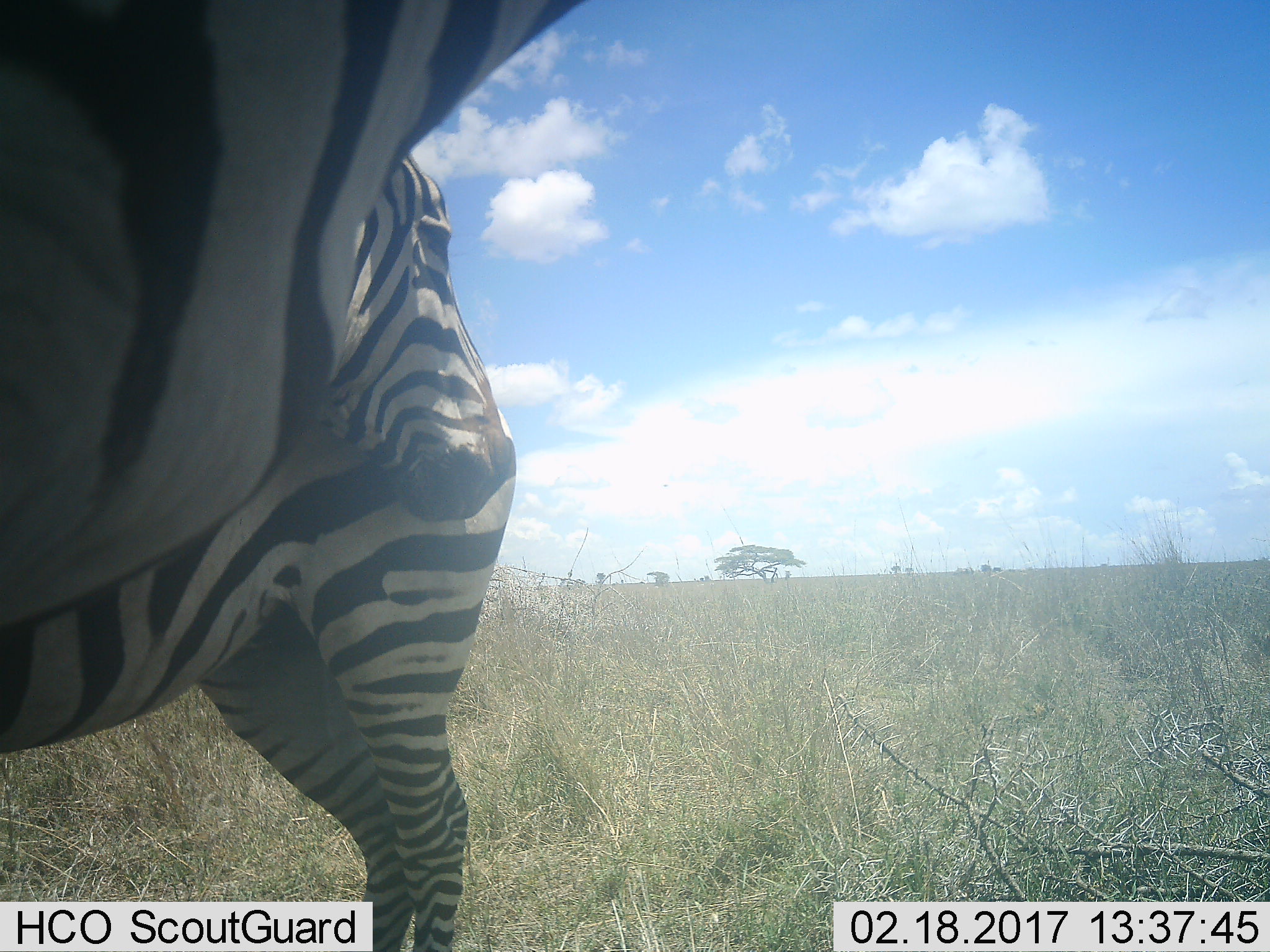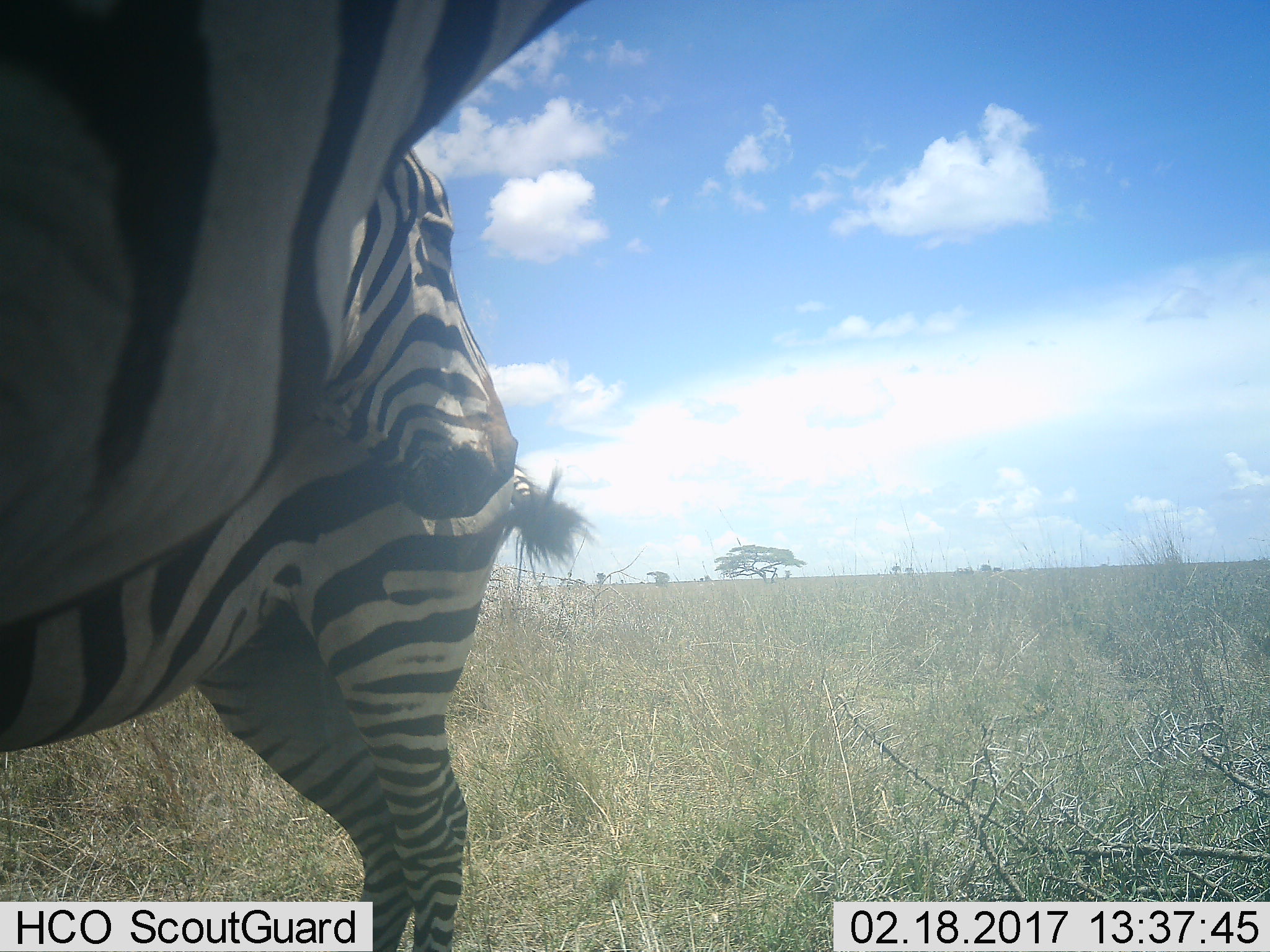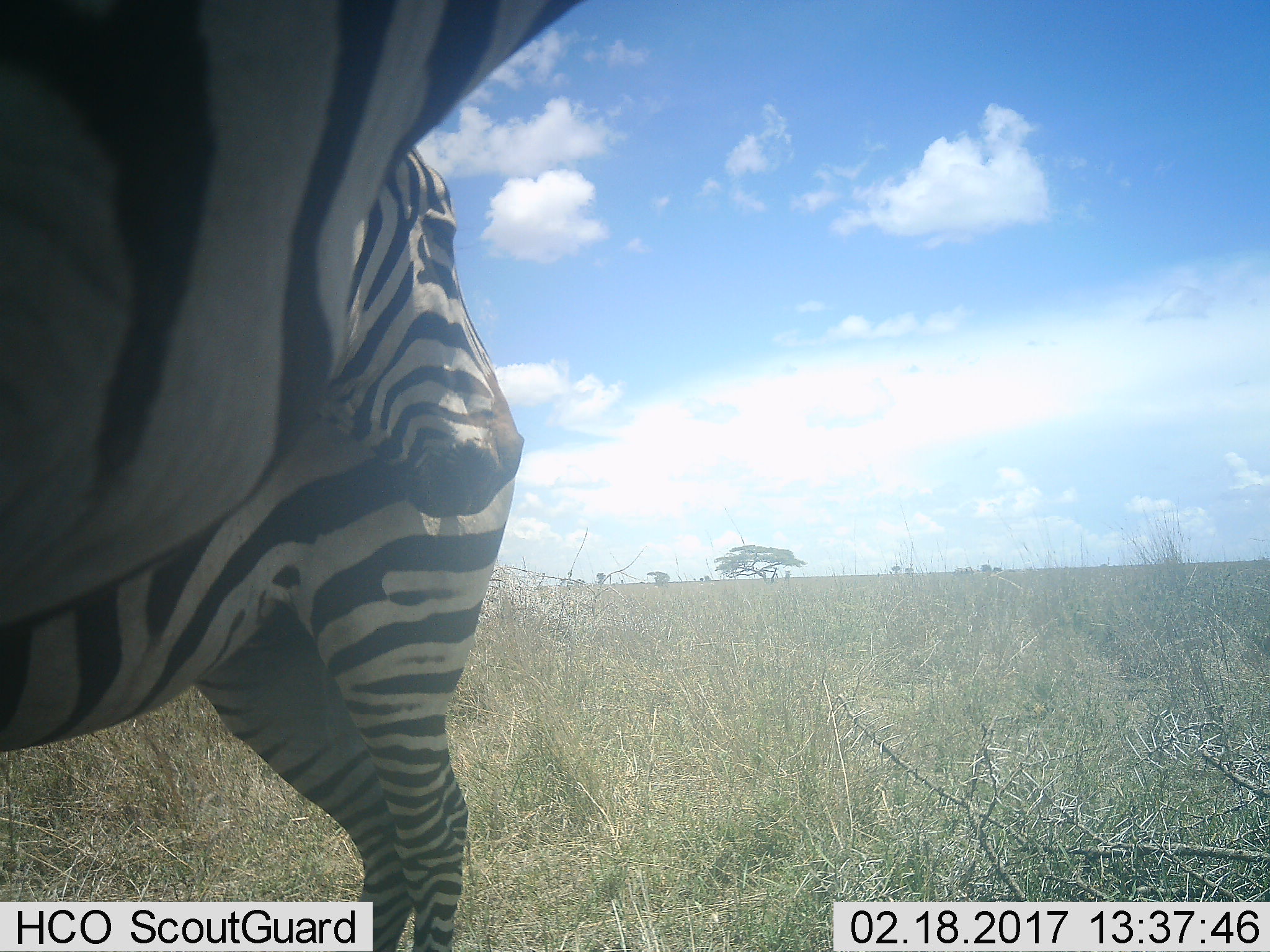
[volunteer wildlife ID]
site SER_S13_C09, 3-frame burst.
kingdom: Animalia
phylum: Chordata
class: Mammalia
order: Perissodactyla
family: Equidae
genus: Equus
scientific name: Equus quagga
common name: plains zebra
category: zebraplains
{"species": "zebraplains (plains zebra) (Equus quagga)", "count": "2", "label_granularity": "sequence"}